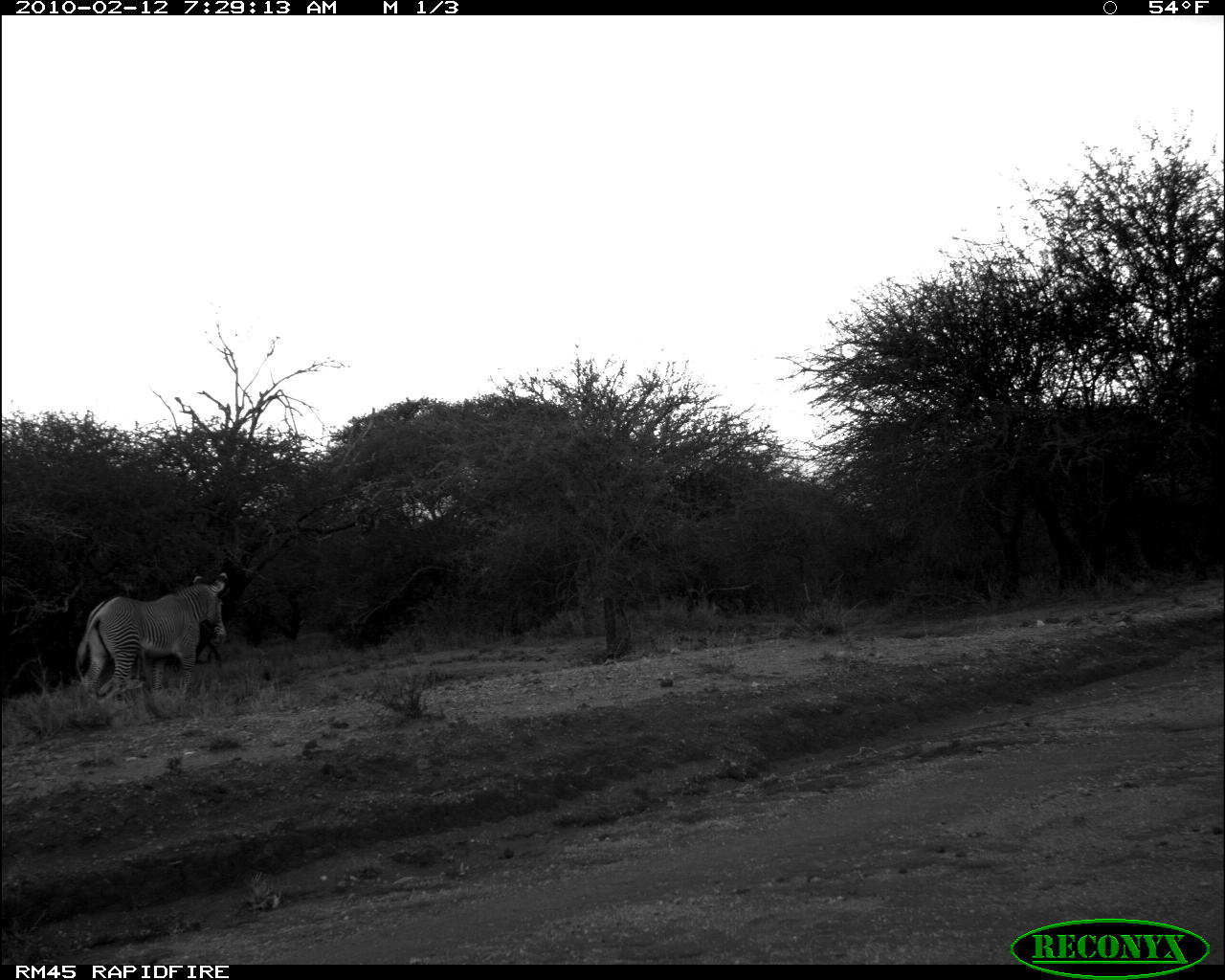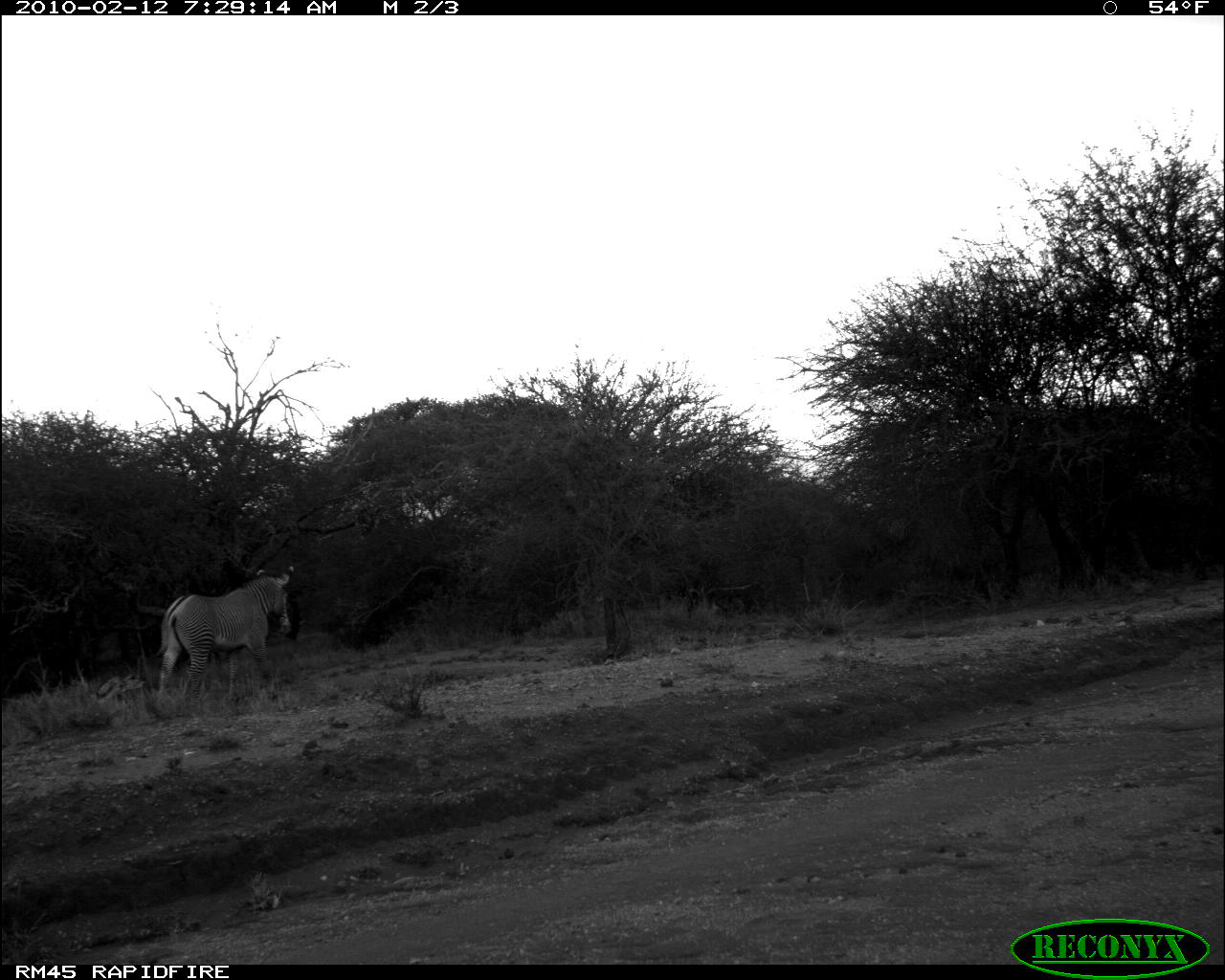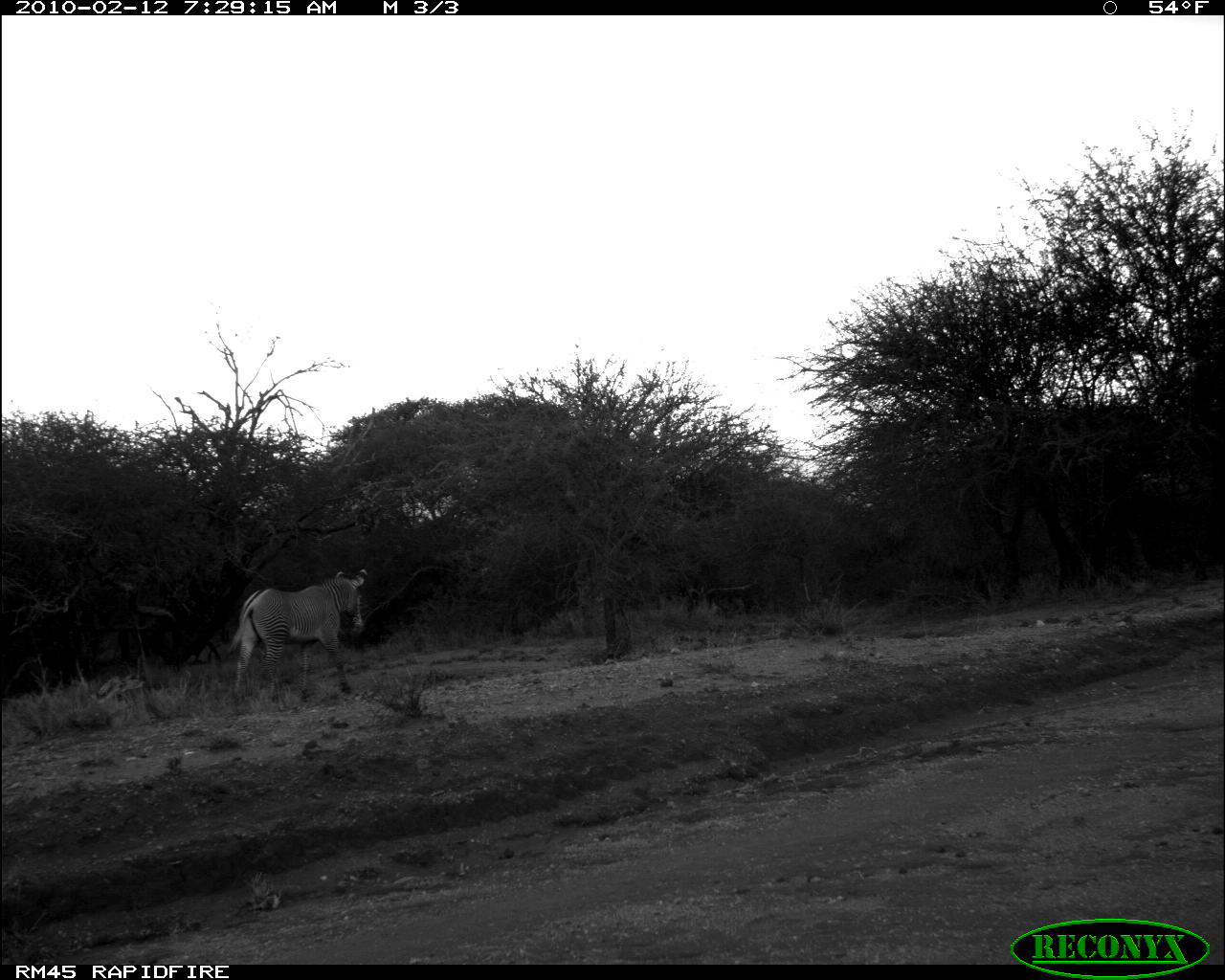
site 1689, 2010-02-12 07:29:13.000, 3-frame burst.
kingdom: Animalia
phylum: Chordata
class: Mammalia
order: Perissodactyla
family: Equidae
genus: Equus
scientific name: Equus grevyi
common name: grévy's zebra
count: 1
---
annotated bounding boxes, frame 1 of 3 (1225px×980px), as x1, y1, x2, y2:
equus grevyi: 75, 568, 228, 702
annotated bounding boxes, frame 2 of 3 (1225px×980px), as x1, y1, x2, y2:
equus grevyi: 153, 565, 294, 702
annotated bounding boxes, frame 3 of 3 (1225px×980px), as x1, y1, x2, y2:
equus grevyi: 230, 568, 367, 706